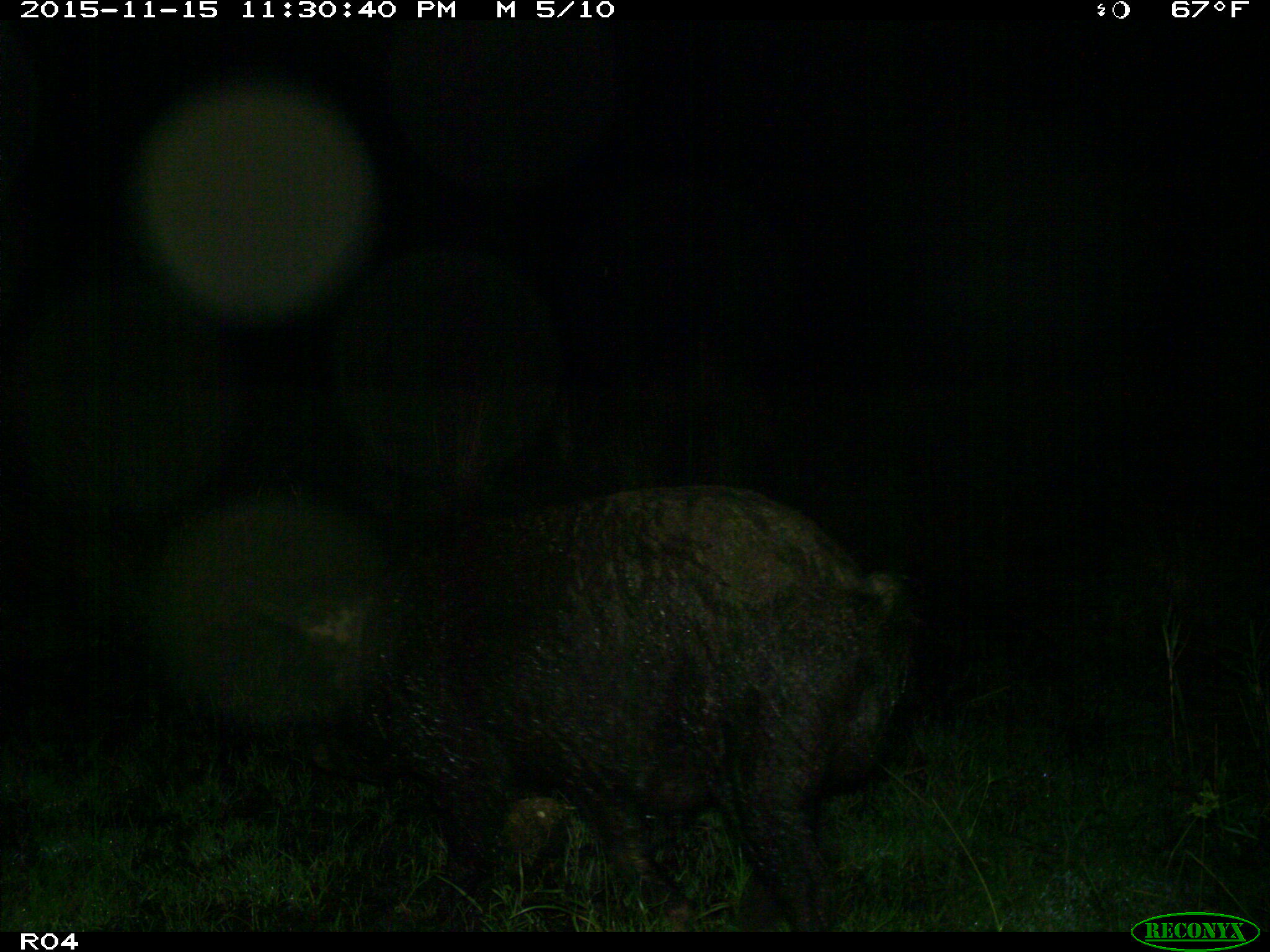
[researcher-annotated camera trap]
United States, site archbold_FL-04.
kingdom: Animalia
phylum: Chordata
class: Mammalia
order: Artiodactyla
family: Suidae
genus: Sus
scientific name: Sus scrofa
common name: wild boar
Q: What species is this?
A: Sus scrofa (wild boar).